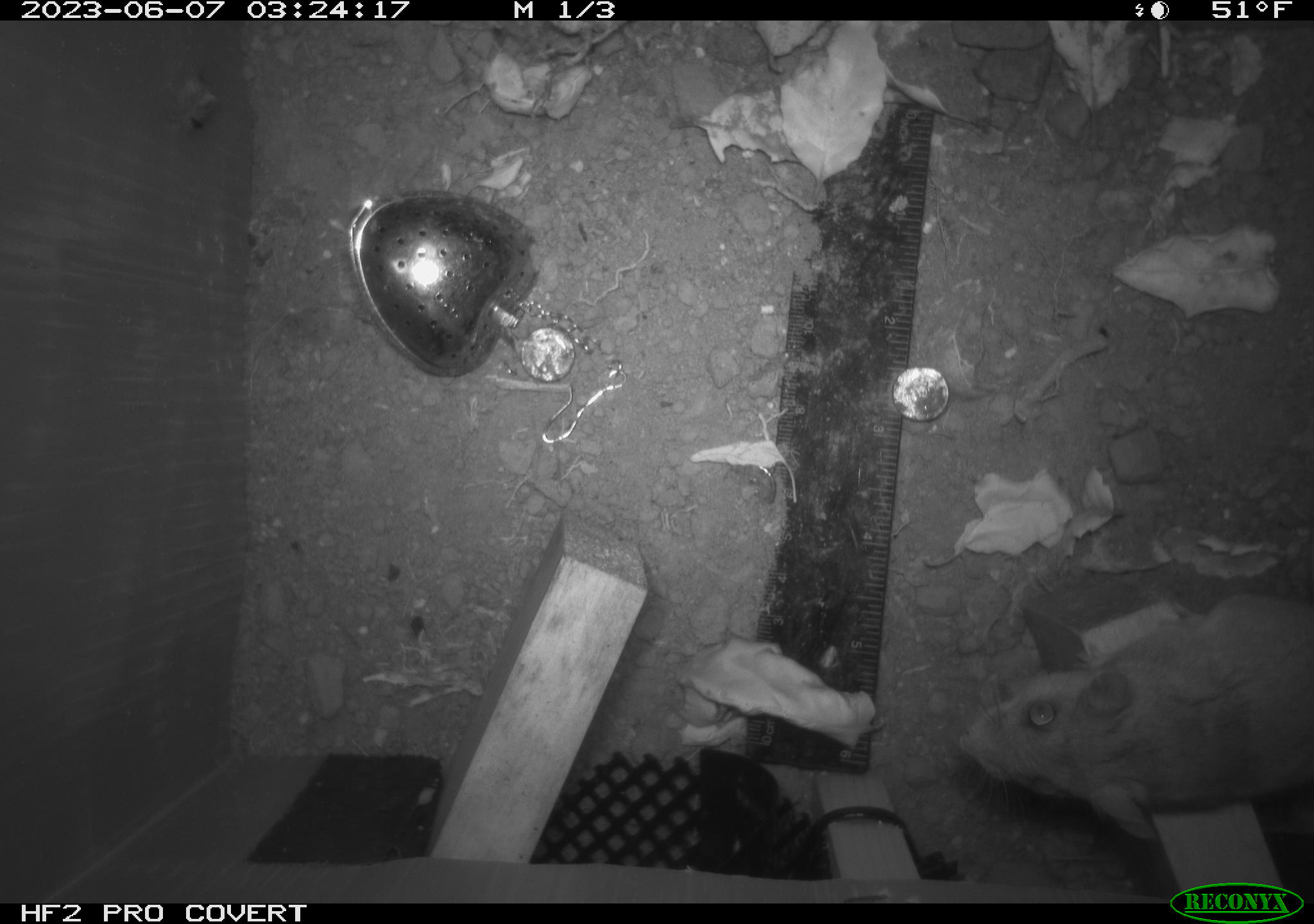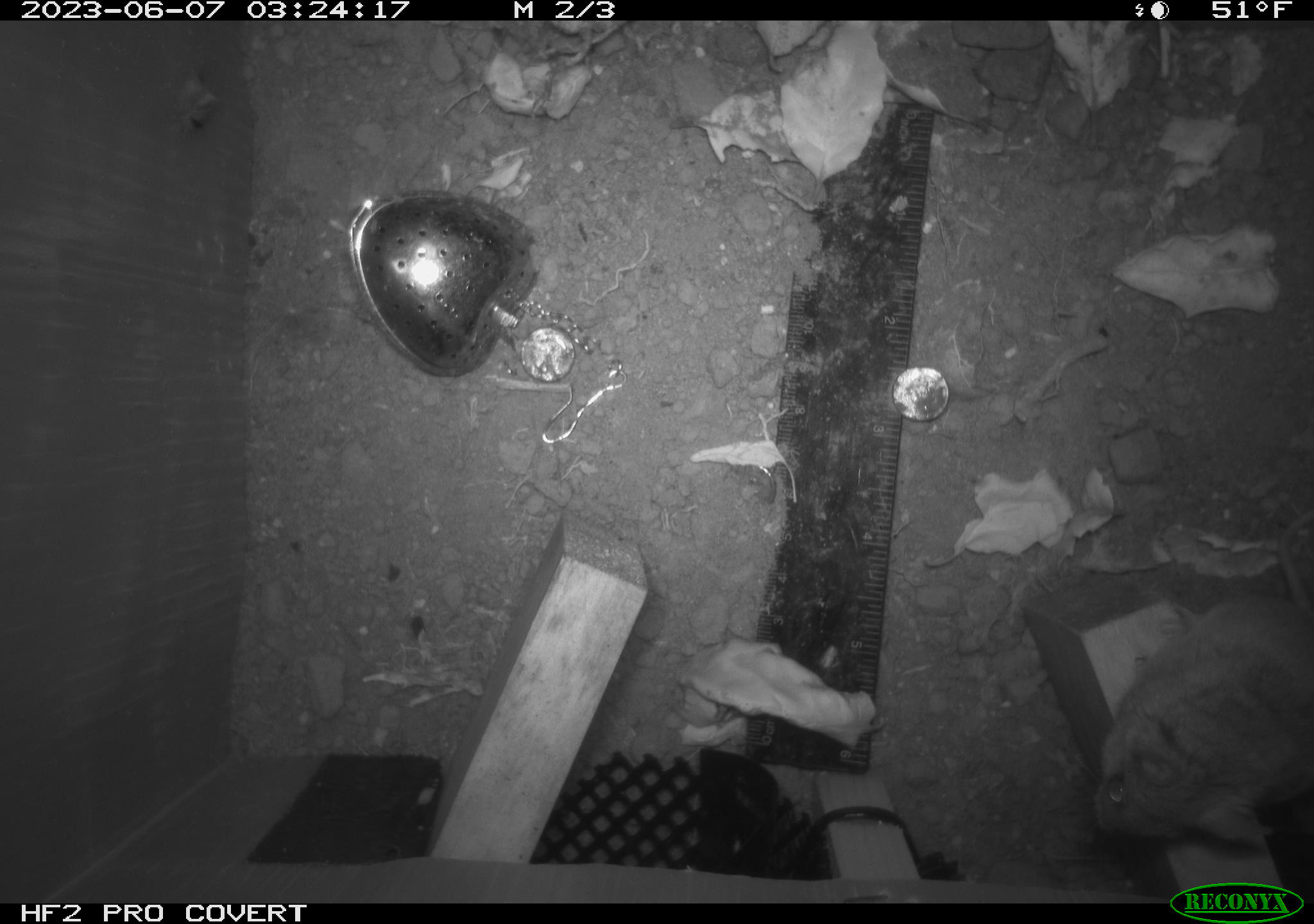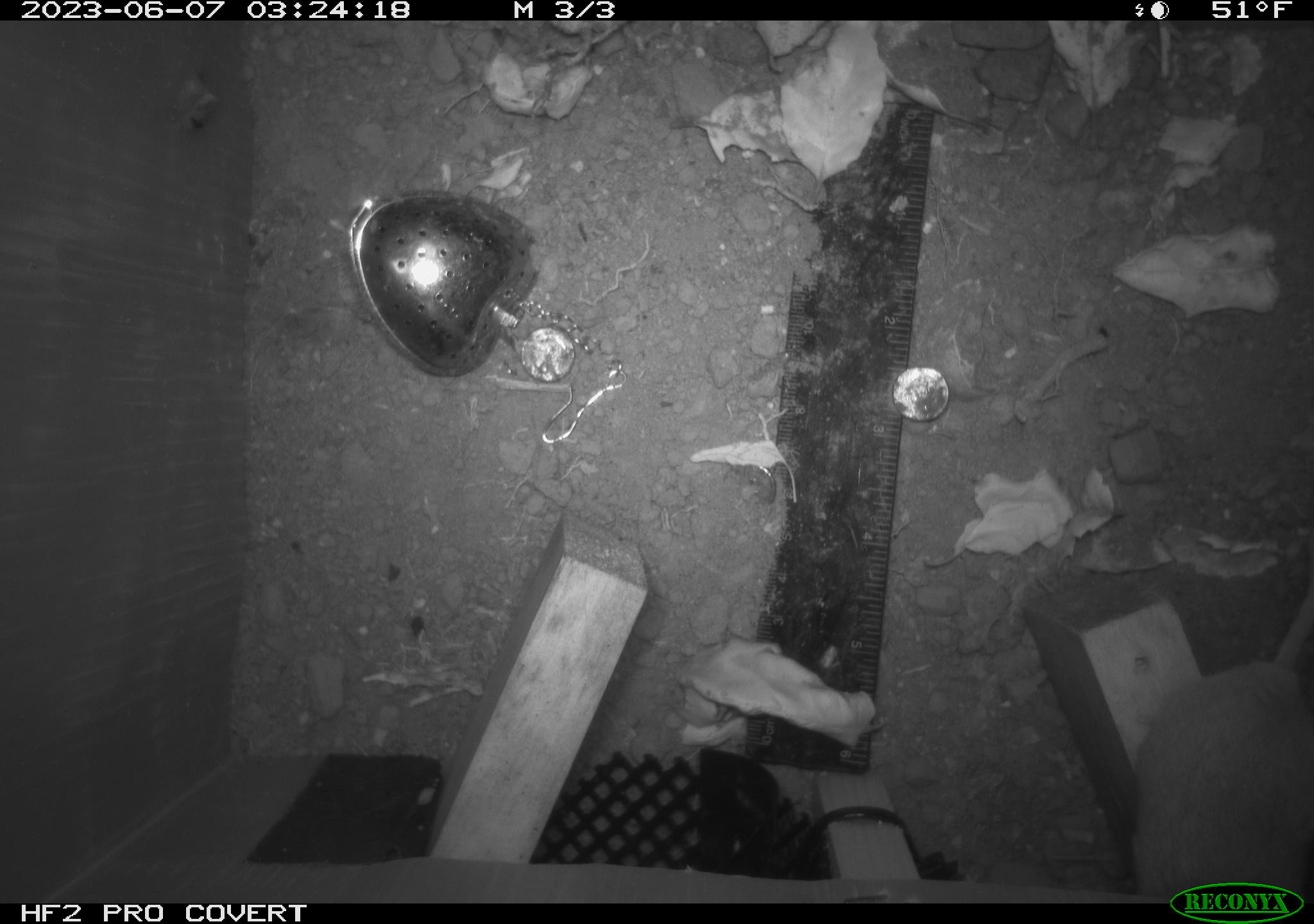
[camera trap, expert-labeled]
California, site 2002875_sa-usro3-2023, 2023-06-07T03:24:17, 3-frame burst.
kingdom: Animalia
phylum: Chordata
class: Mammalia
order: Rodentia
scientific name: Rodentia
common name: mouse species